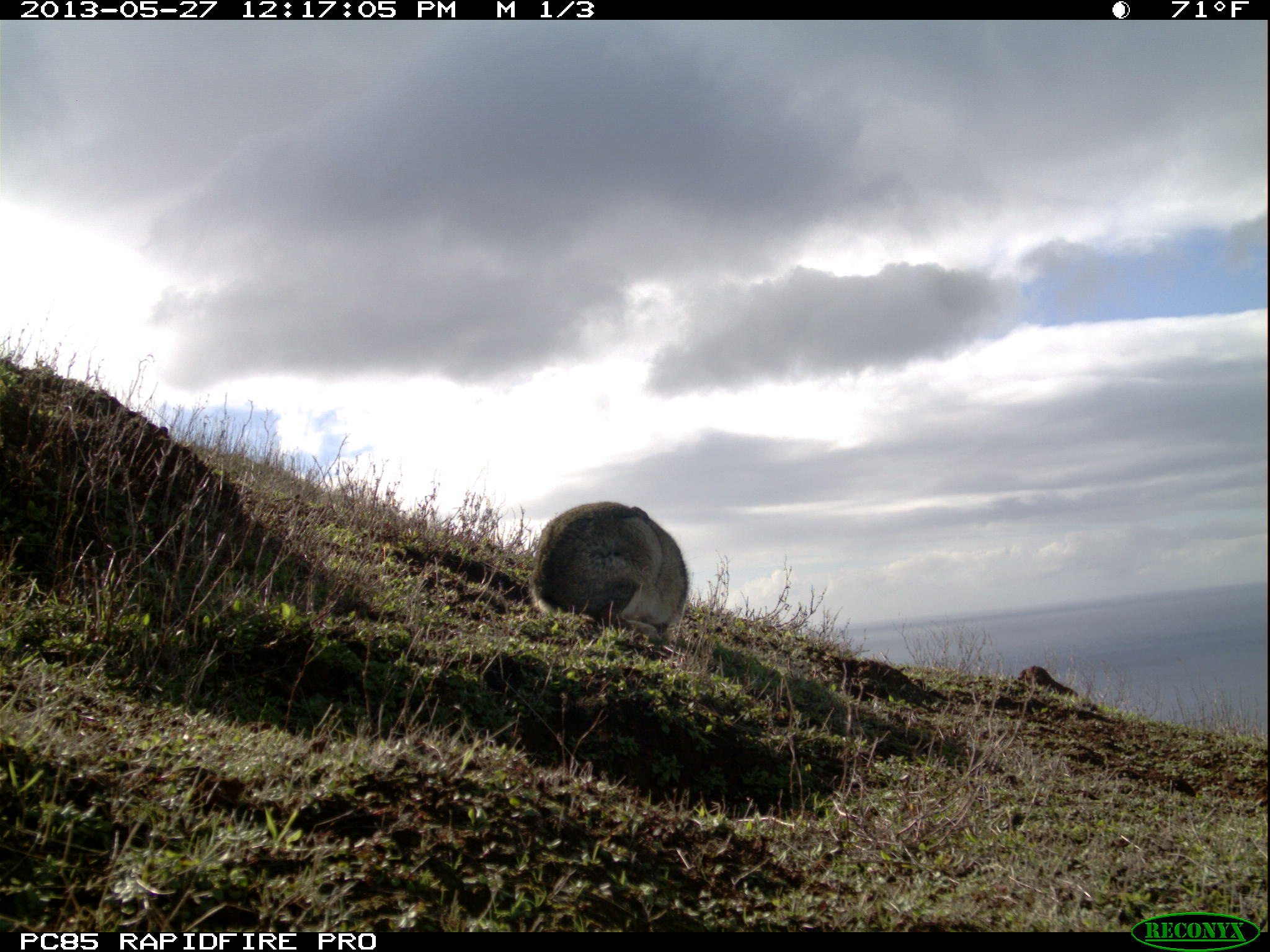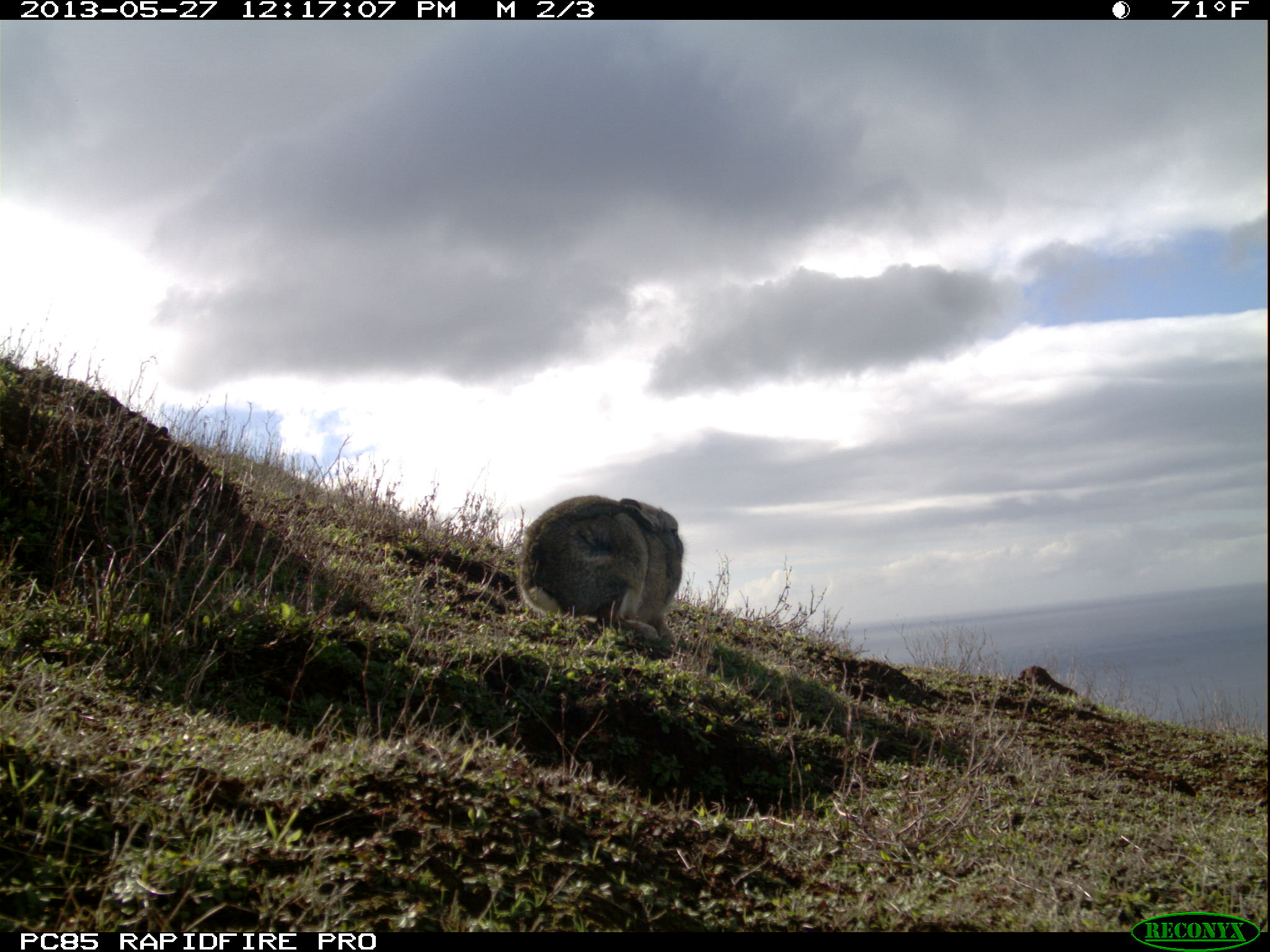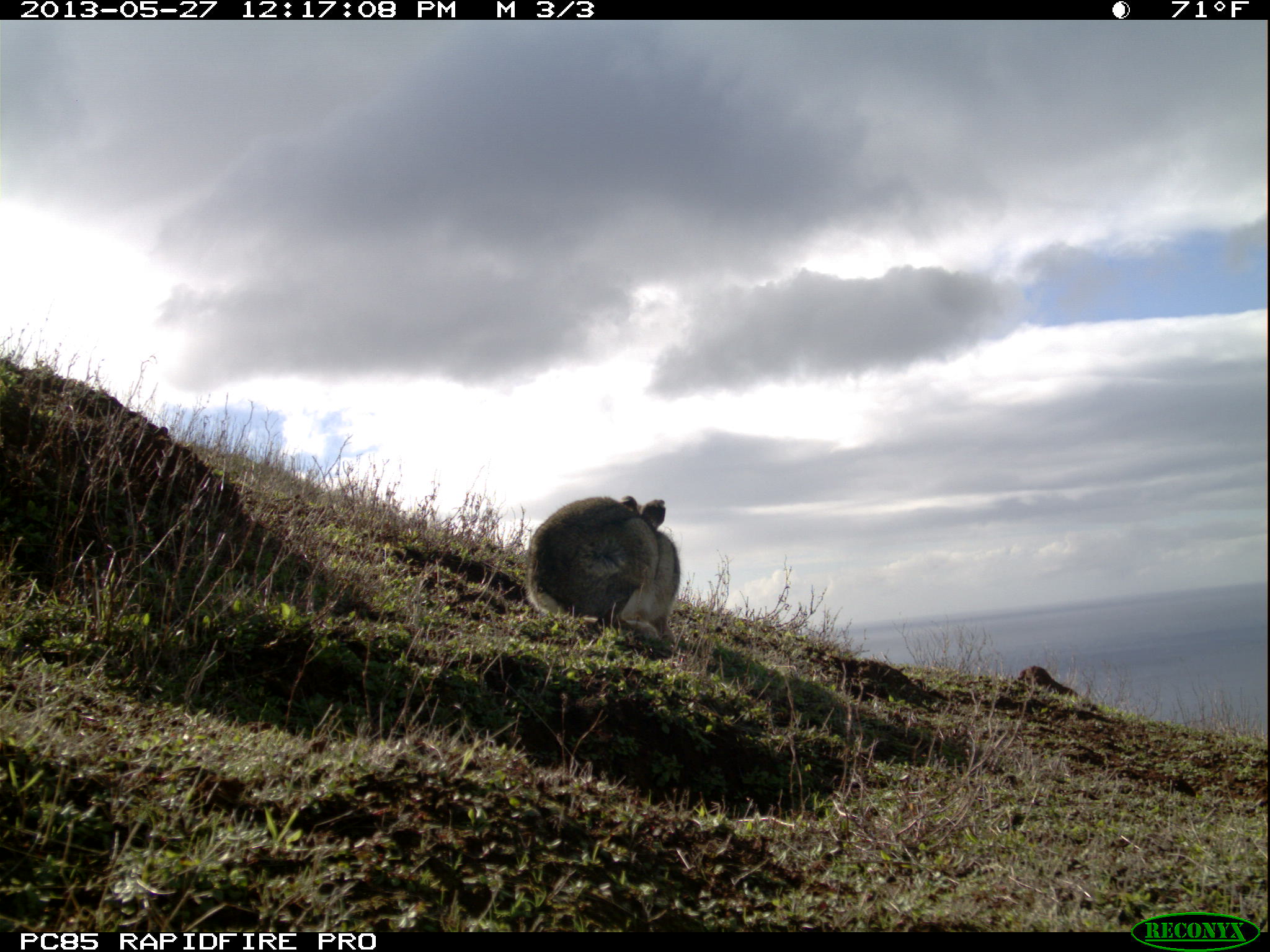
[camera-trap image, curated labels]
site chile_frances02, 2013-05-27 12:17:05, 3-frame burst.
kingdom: Animalia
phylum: Chordata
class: Mammalia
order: Lagomorpha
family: Leporidae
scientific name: Leporidae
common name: rabbits and hares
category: rabbit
Rabbit (rabbits and hares) (Leporidae).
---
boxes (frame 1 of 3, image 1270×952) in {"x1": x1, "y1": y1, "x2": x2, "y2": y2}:
rabbit: {"x1": 527, "y1": 501, "x2": 687, "y2": 643}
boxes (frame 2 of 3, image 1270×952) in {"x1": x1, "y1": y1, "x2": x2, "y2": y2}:
rabbit: {"x1": 512, "y1": 492, "x2": 683, "y2": 646}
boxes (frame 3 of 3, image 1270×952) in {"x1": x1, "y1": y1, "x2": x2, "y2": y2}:
rabbit: {"x1": 522, "y1": 494, "x2": 679, "y2": 649}